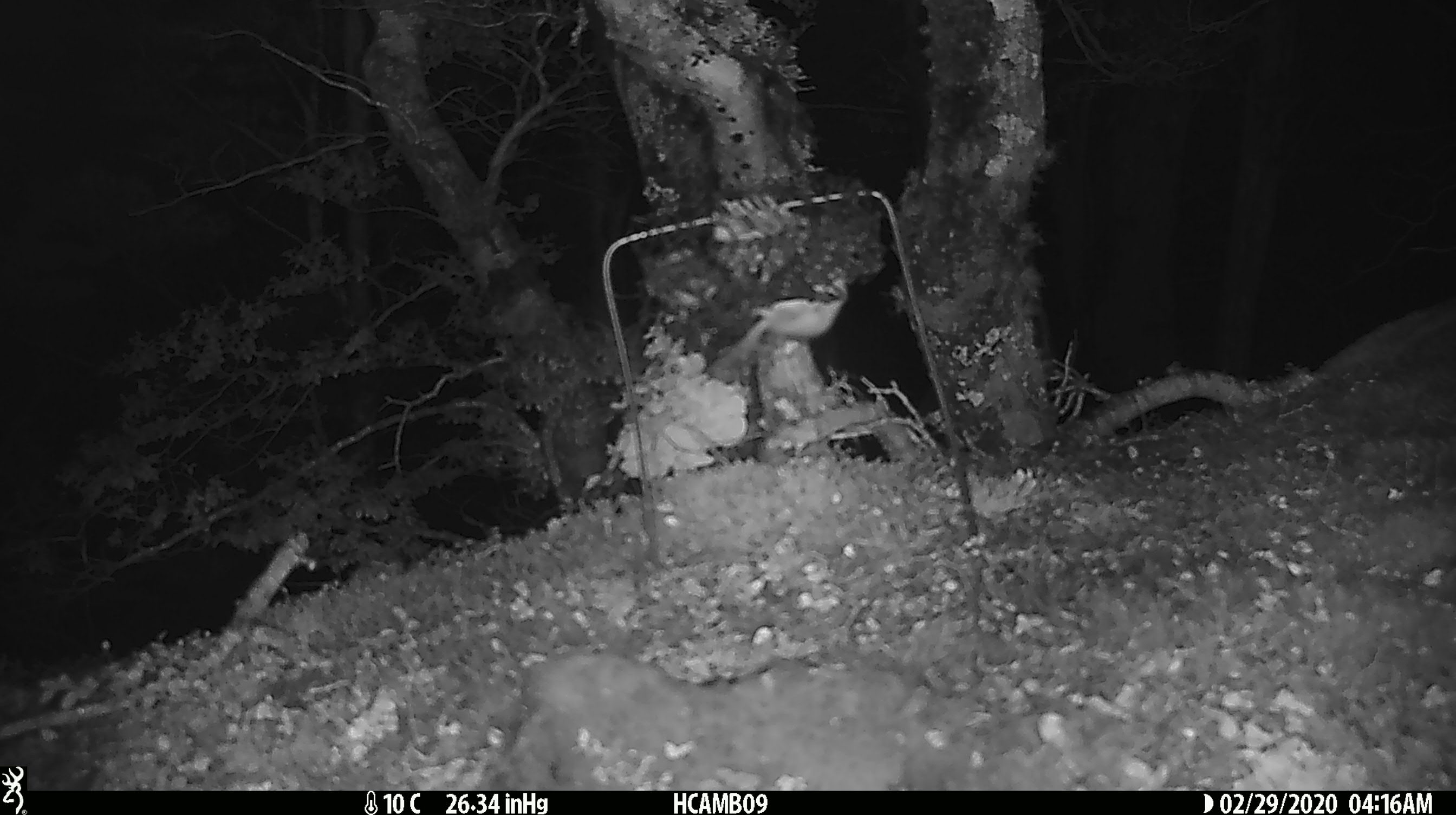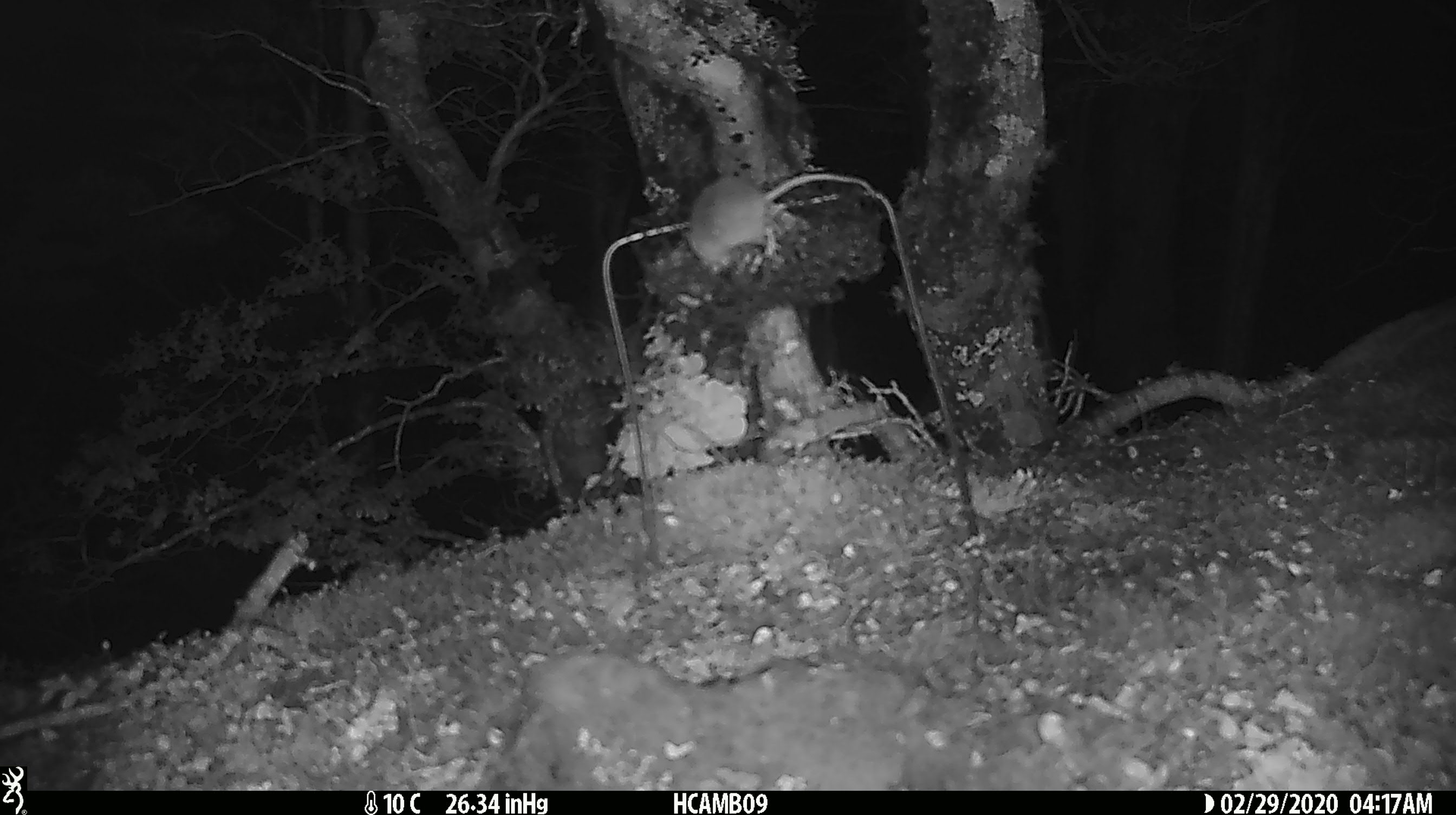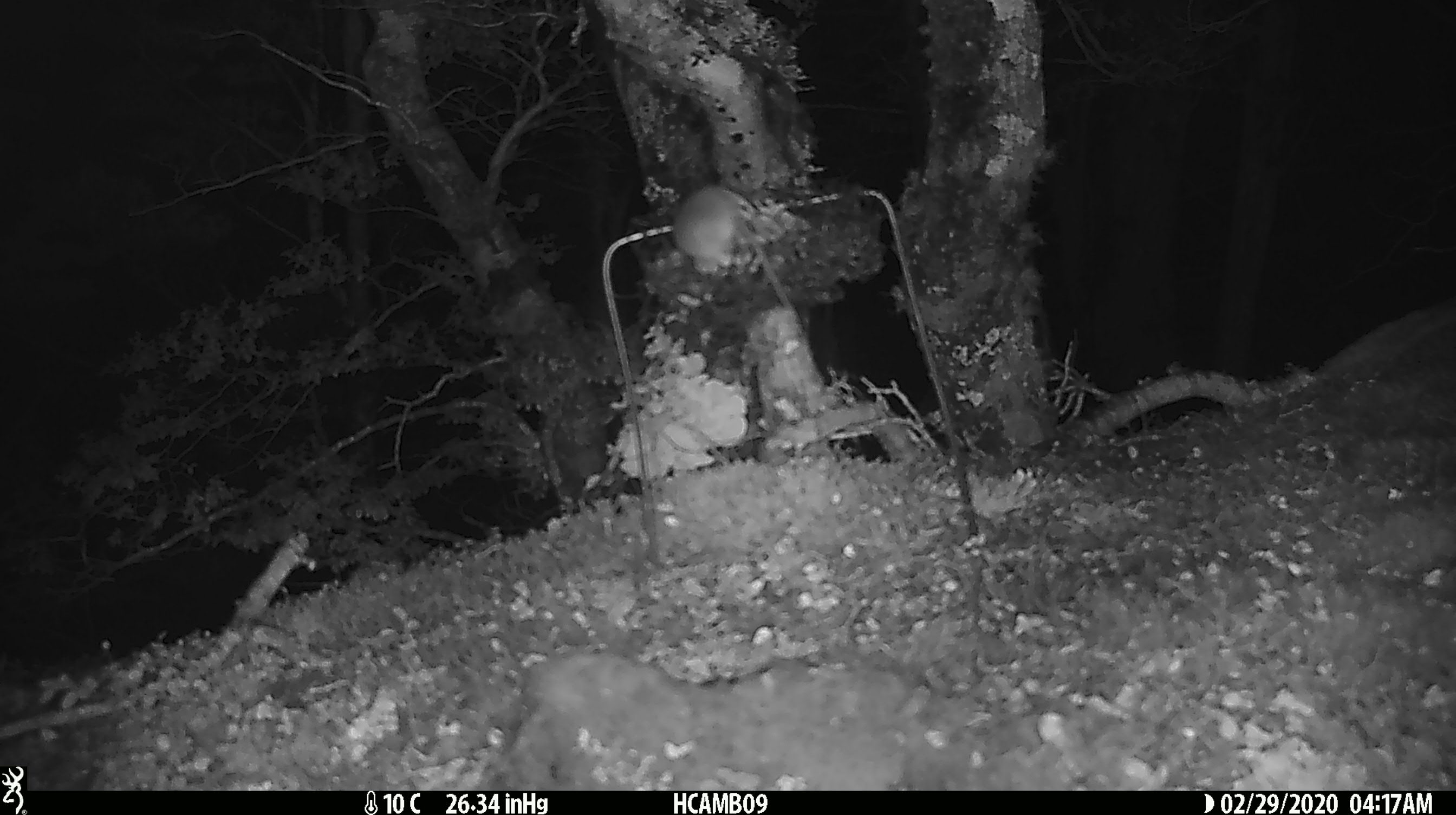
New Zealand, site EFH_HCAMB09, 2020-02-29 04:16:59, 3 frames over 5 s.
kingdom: Animalia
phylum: Chordata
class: Mammalia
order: Rodentia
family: Muridae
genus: Mus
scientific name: Mus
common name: mouse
Mouse (Mus).